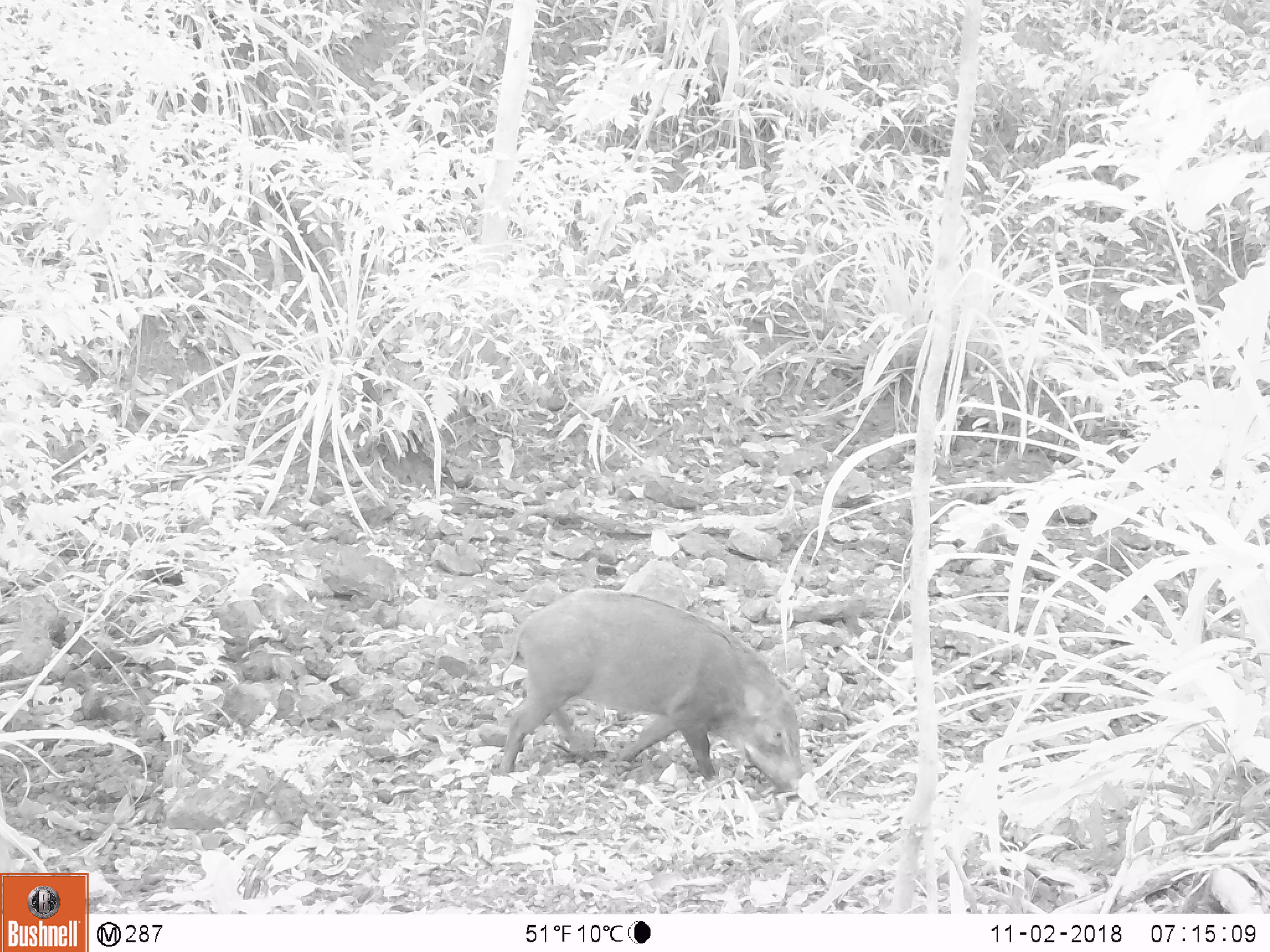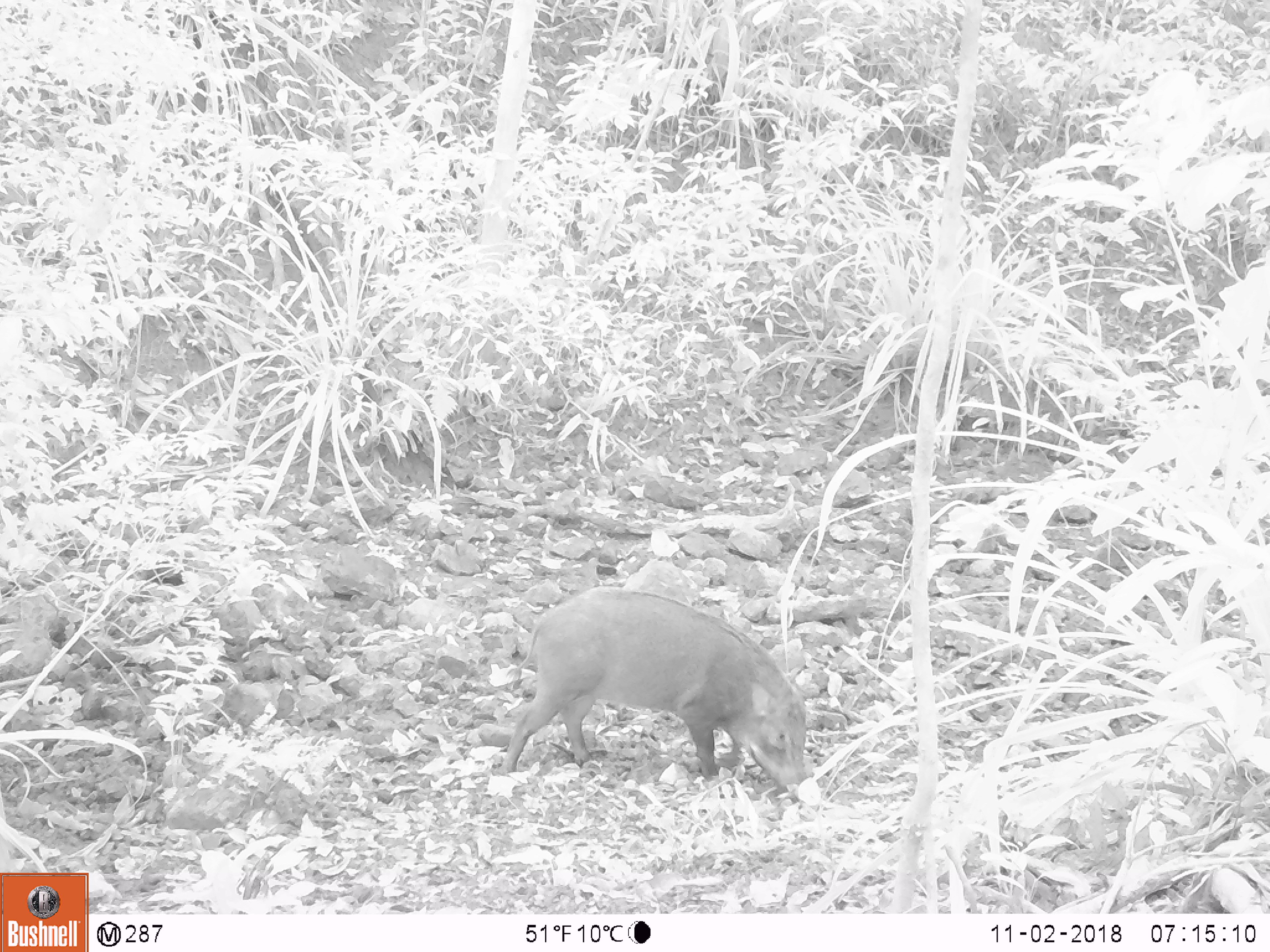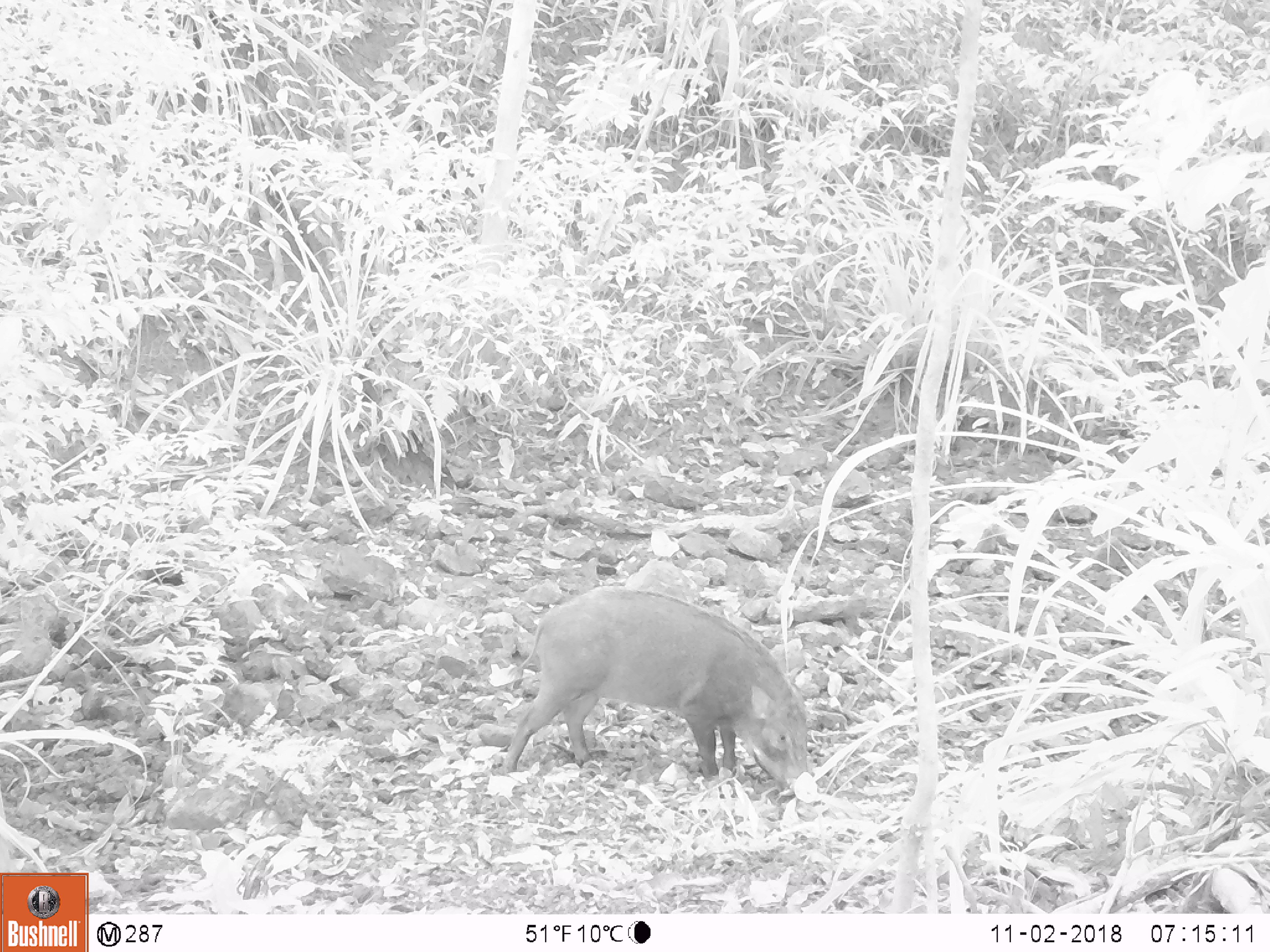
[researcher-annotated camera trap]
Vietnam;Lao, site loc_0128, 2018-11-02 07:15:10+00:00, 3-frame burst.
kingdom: Animalia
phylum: Chordata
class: Mammalia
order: Artiodactyla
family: Suidae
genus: Sus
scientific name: Sus scrofa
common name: eurasian wild pig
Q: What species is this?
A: Eurasian wild pig (Sus scrofa).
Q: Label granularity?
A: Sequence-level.